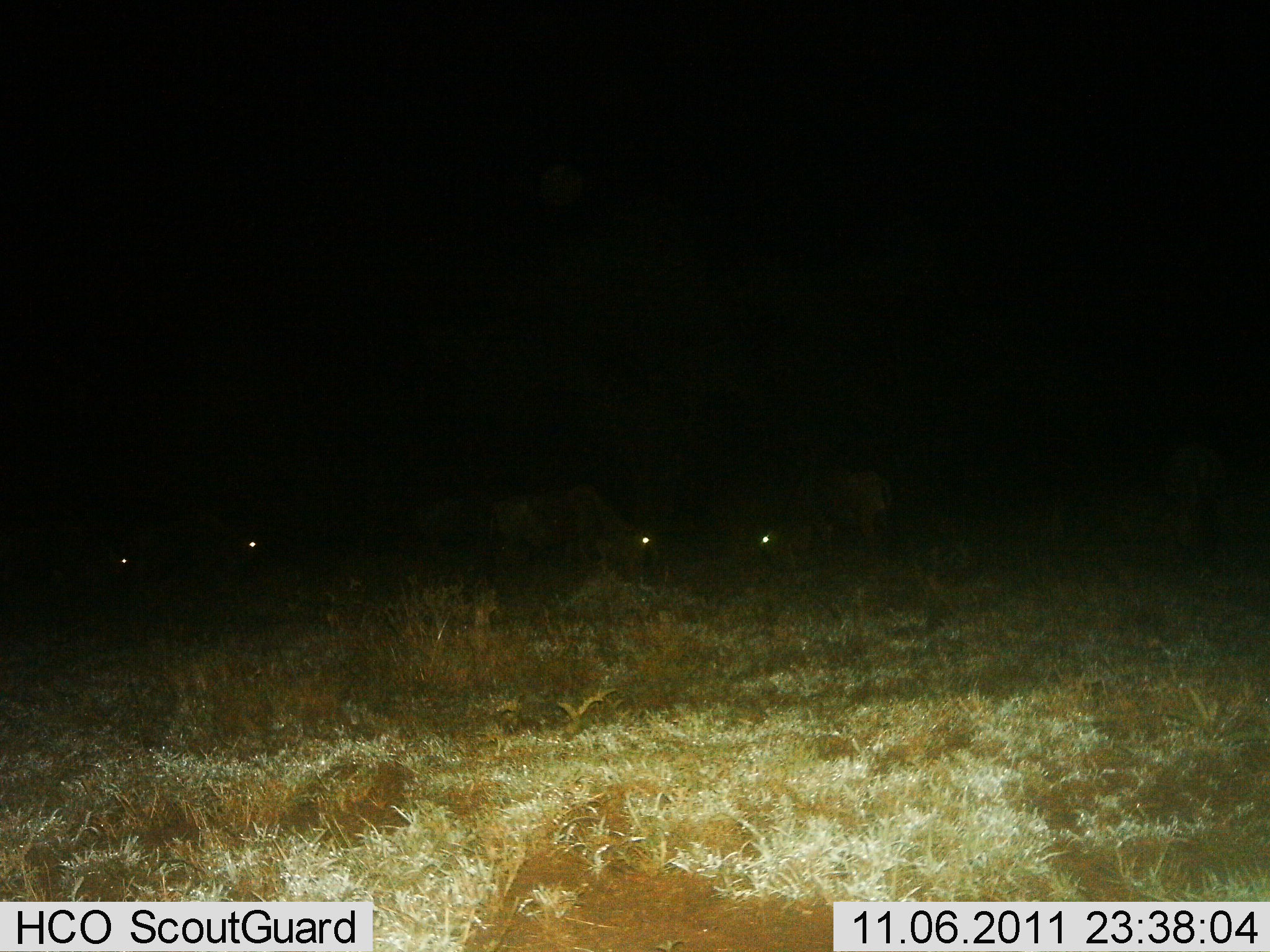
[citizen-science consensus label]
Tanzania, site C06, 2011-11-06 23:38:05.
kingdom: Animalia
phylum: Chordata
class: Mammalia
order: Artiodactyla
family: Bovidae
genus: Connochaetes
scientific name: Connochaetes taurinus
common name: blue wildebeest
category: wildebeest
Wildebeest (blue wildebeest) (Connochaetes taurinus), count 4. Behavior (volunteer vote fractions): standing 14%, resting 0%, moving 0%, interacting 0%. Young present (vote fraction): 0%. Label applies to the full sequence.